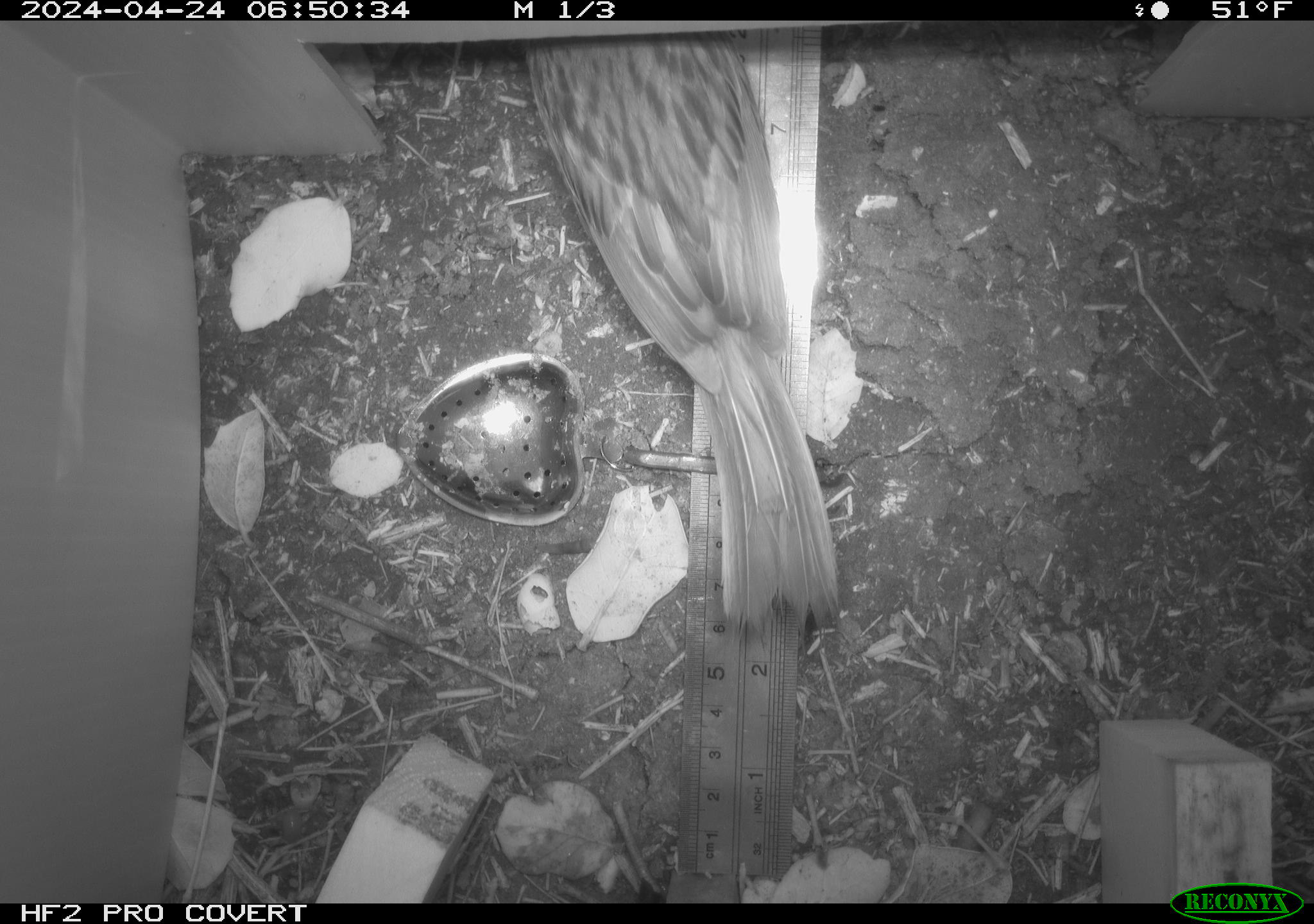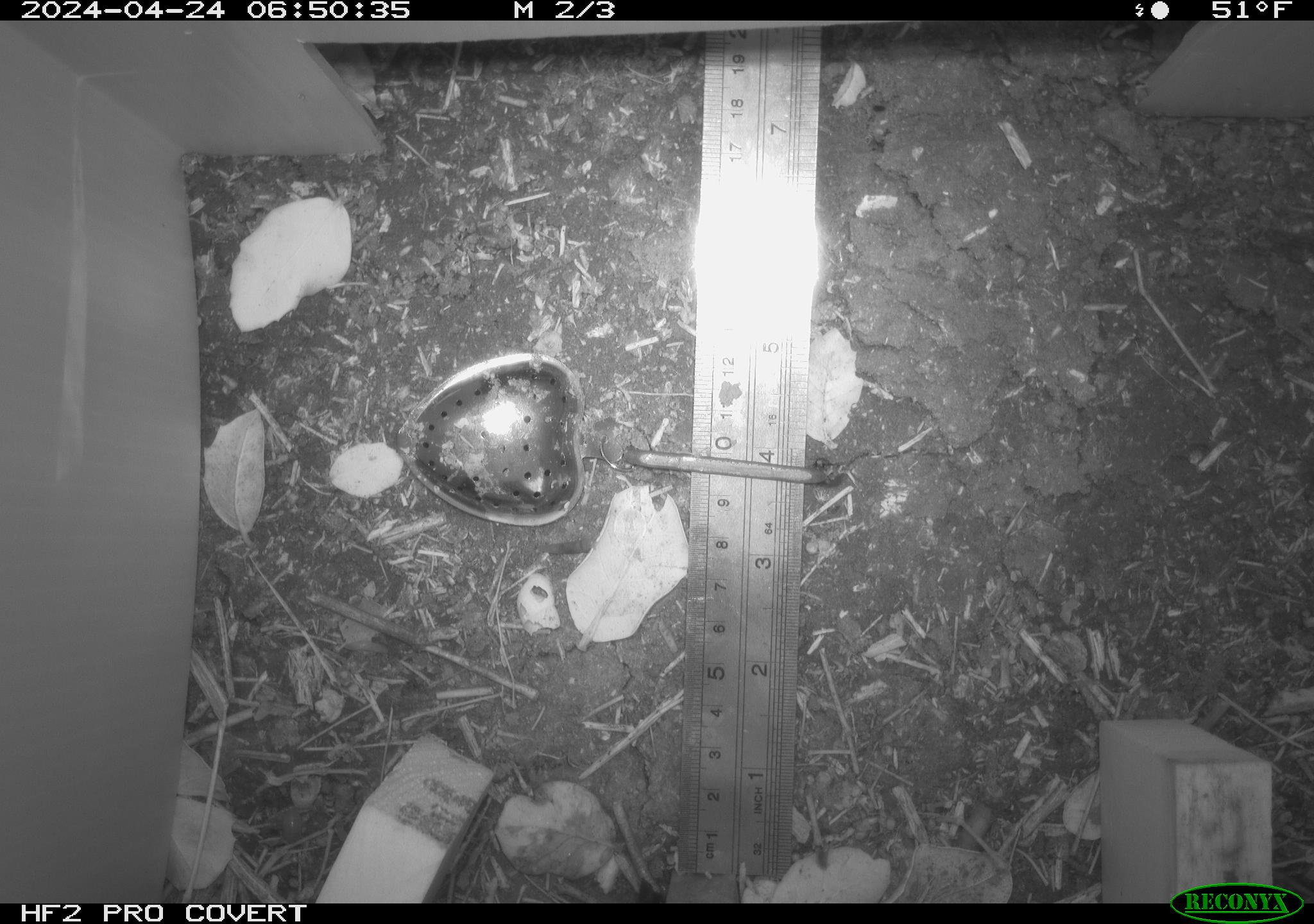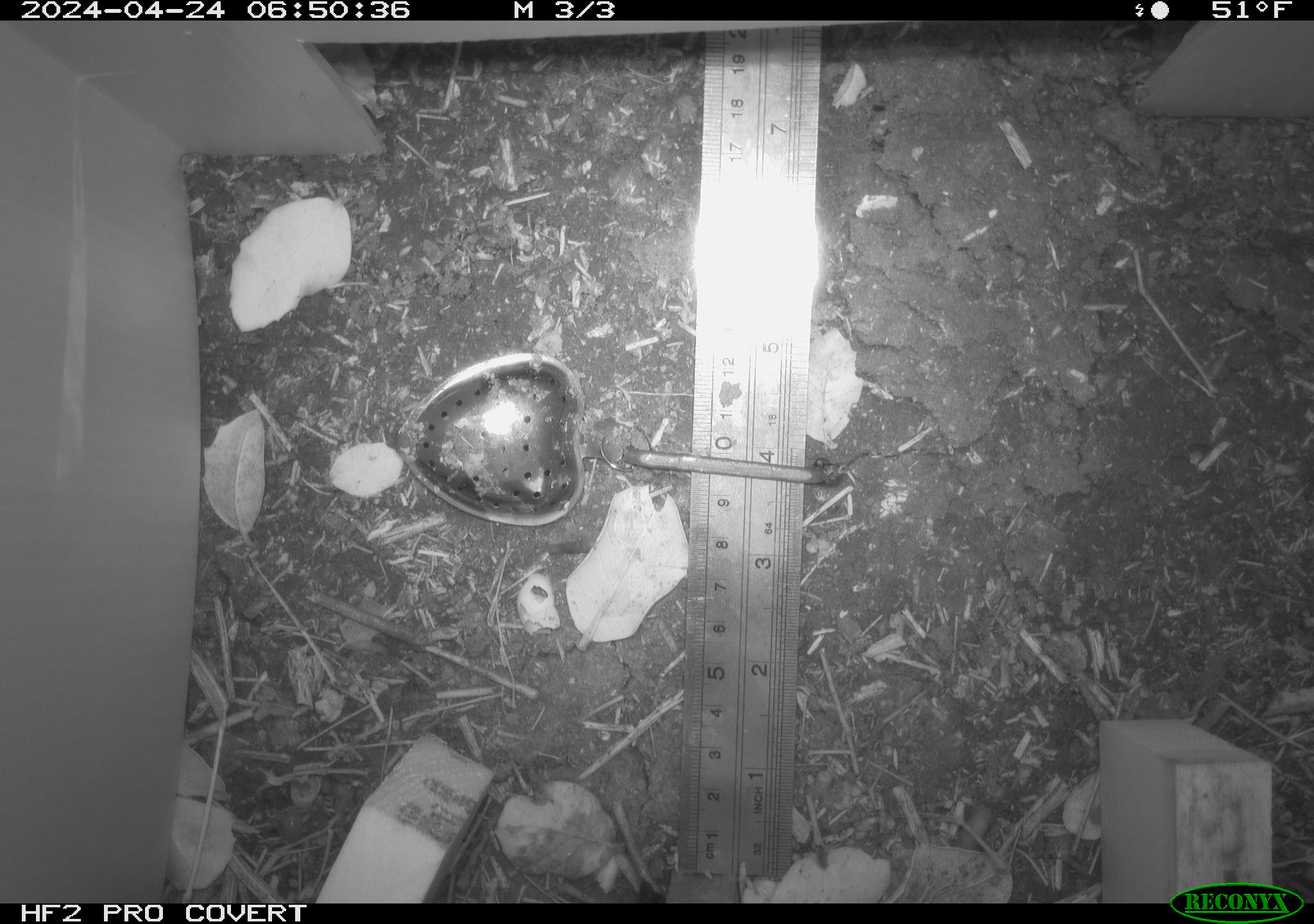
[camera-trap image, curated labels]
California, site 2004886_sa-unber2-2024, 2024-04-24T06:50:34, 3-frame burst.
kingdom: Animalia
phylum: Chordata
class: Aves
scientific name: Aves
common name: bird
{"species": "bird (Aves)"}